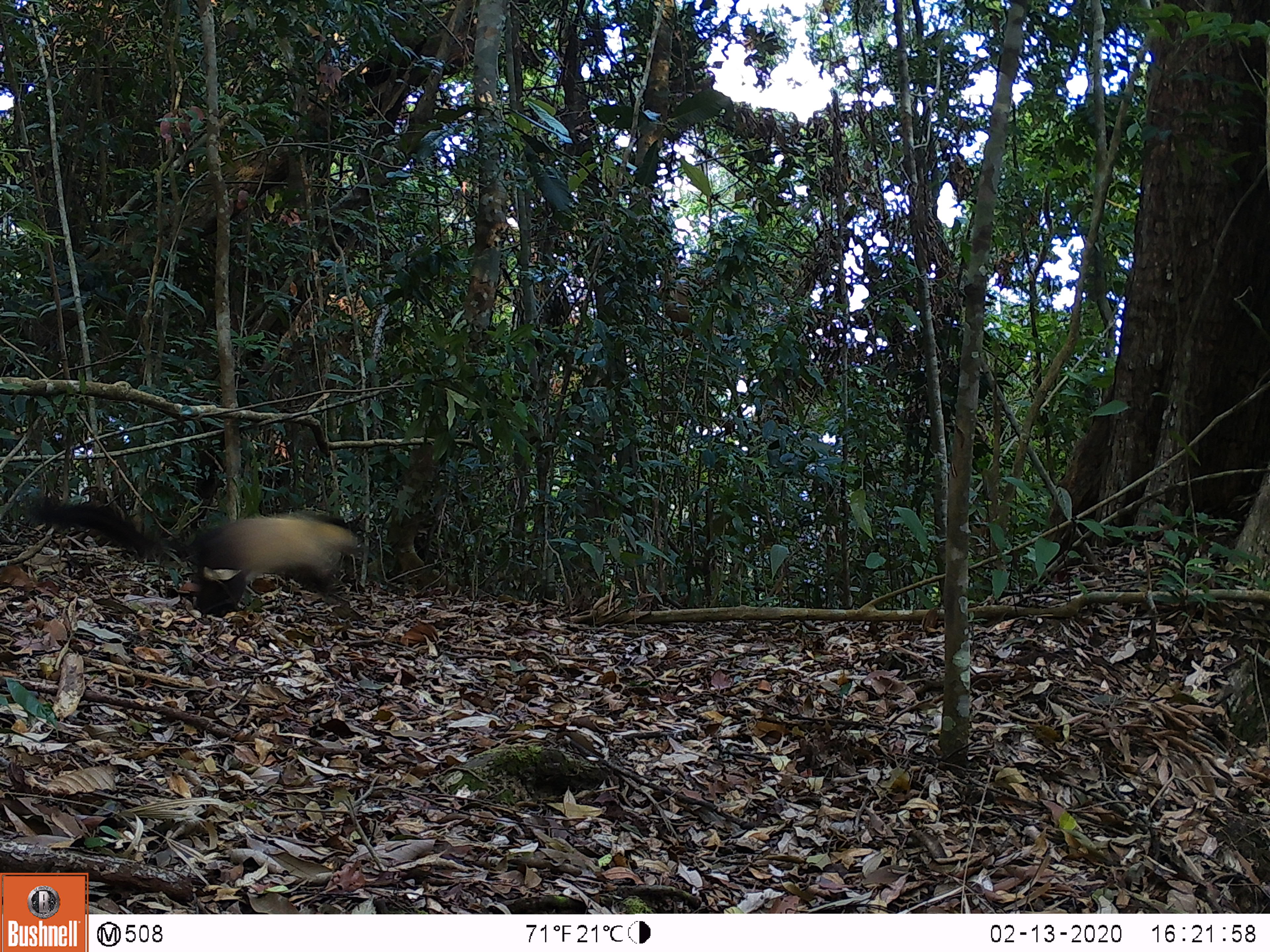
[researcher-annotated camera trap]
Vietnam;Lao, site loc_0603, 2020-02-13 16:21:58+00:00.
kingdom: Animalia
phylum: Chordata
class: Mammalia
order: Carnivora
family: Mustelidae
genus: Martes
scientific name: Martes flavigula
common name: yellow-throated marten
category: yellow throated marten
Yellow throated marten (yellow-throated marten) (Martes flavigula). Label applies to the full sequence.